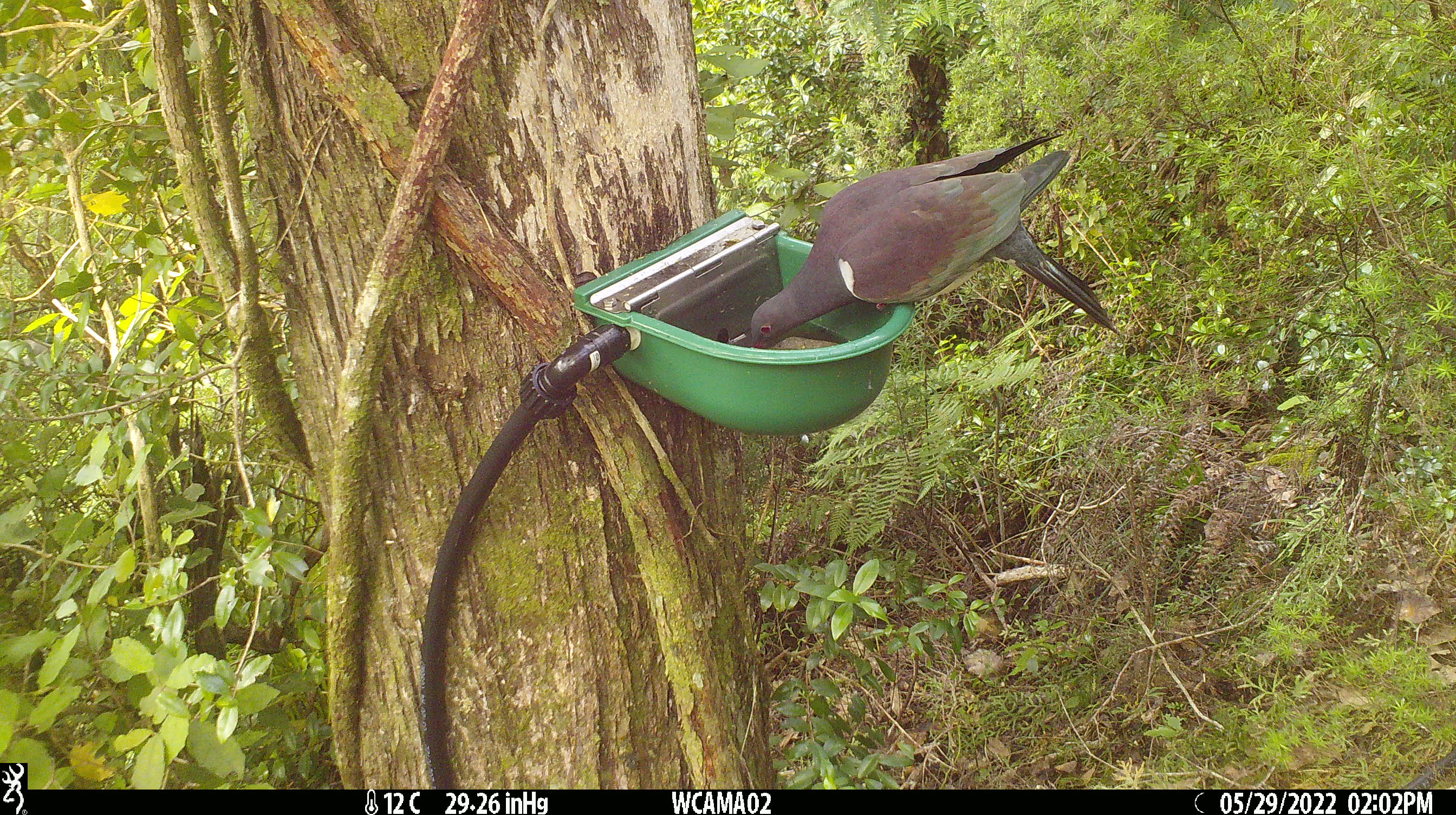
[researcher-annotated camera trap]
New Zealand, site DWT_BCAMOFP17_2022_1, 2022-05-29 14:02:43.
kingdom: Animalia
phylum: Chordata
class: Aves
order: Columbiformes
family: Columbidae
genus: Hemiphaga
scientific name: Hemiphaga novaeseelandiae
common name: new zealand pigeon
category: kereru